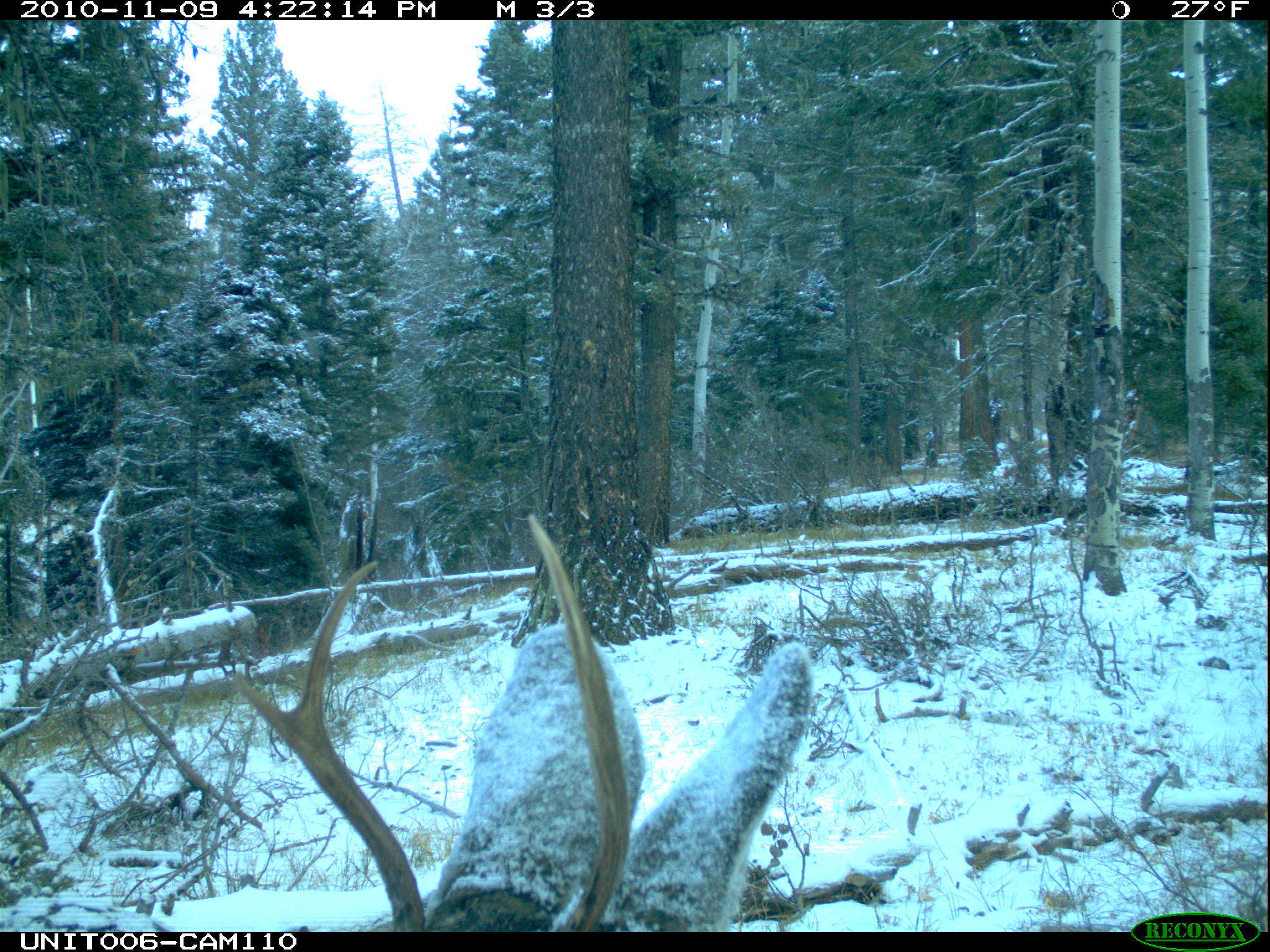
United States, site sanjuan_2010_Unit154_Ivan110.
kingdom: Animalia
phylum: Chordata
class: Mammalia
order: Artiodactyla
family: Cervidae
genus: Odocoileus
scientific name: Odocoileus hemionus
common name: mule deer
Odocoileus hemionus (mule deer).